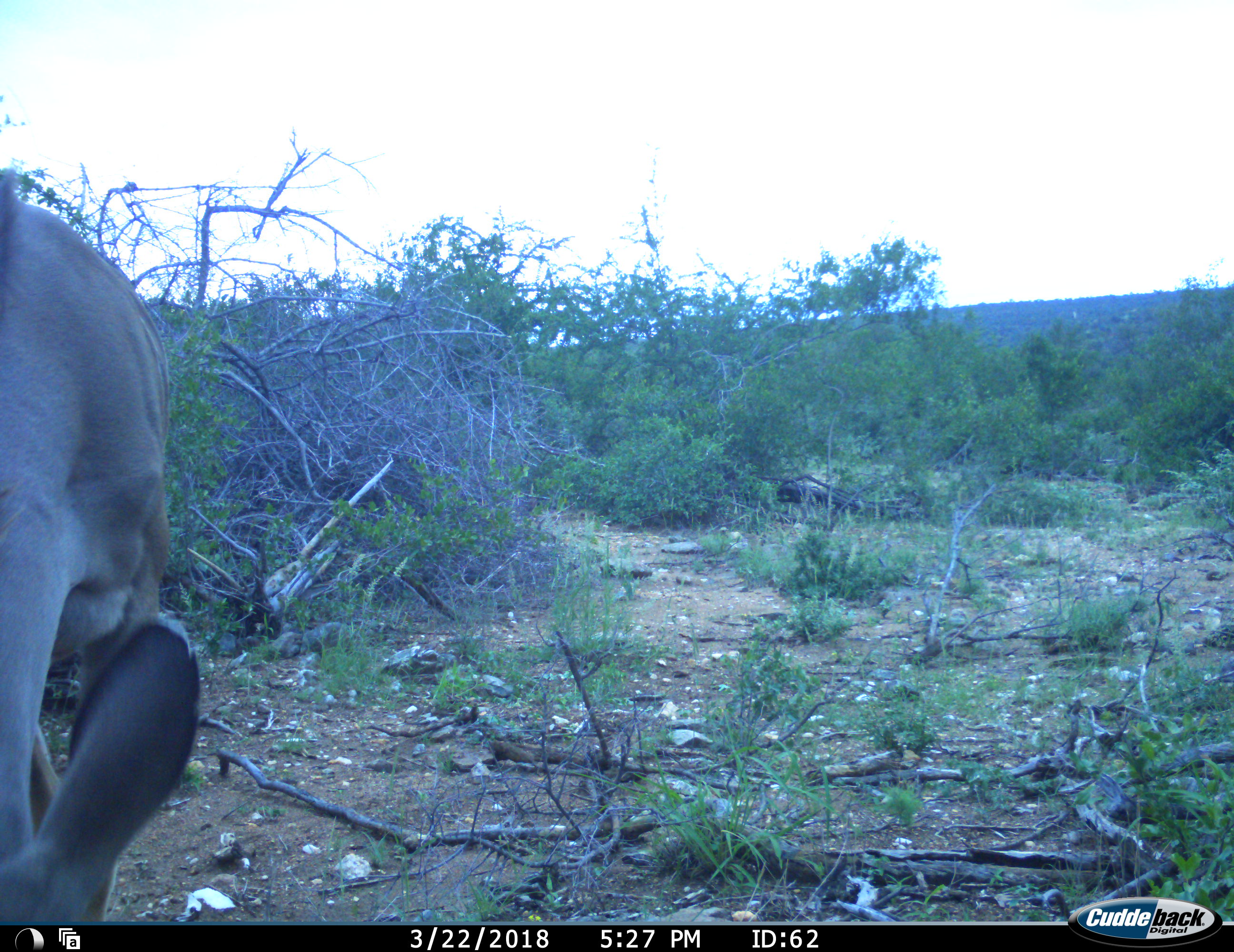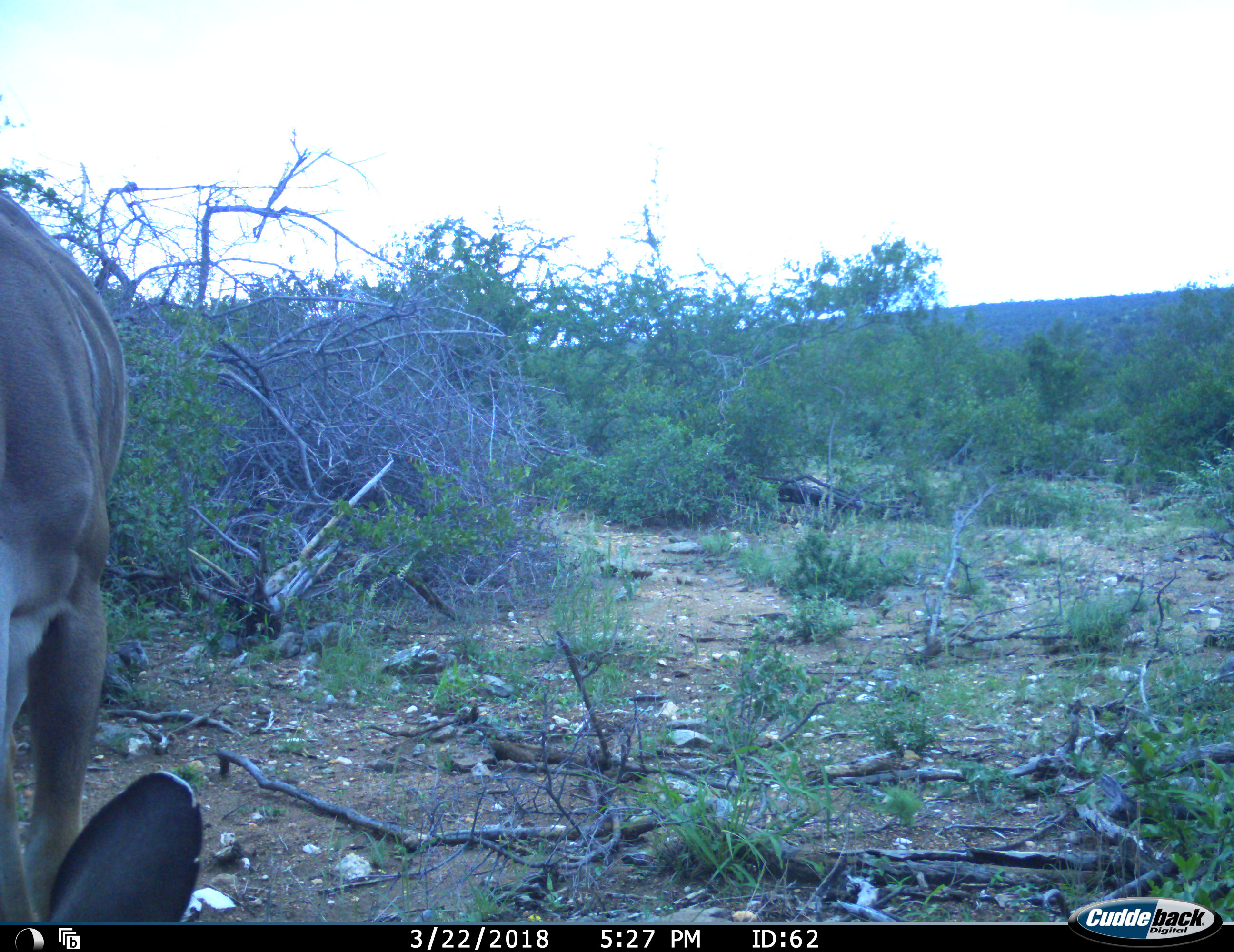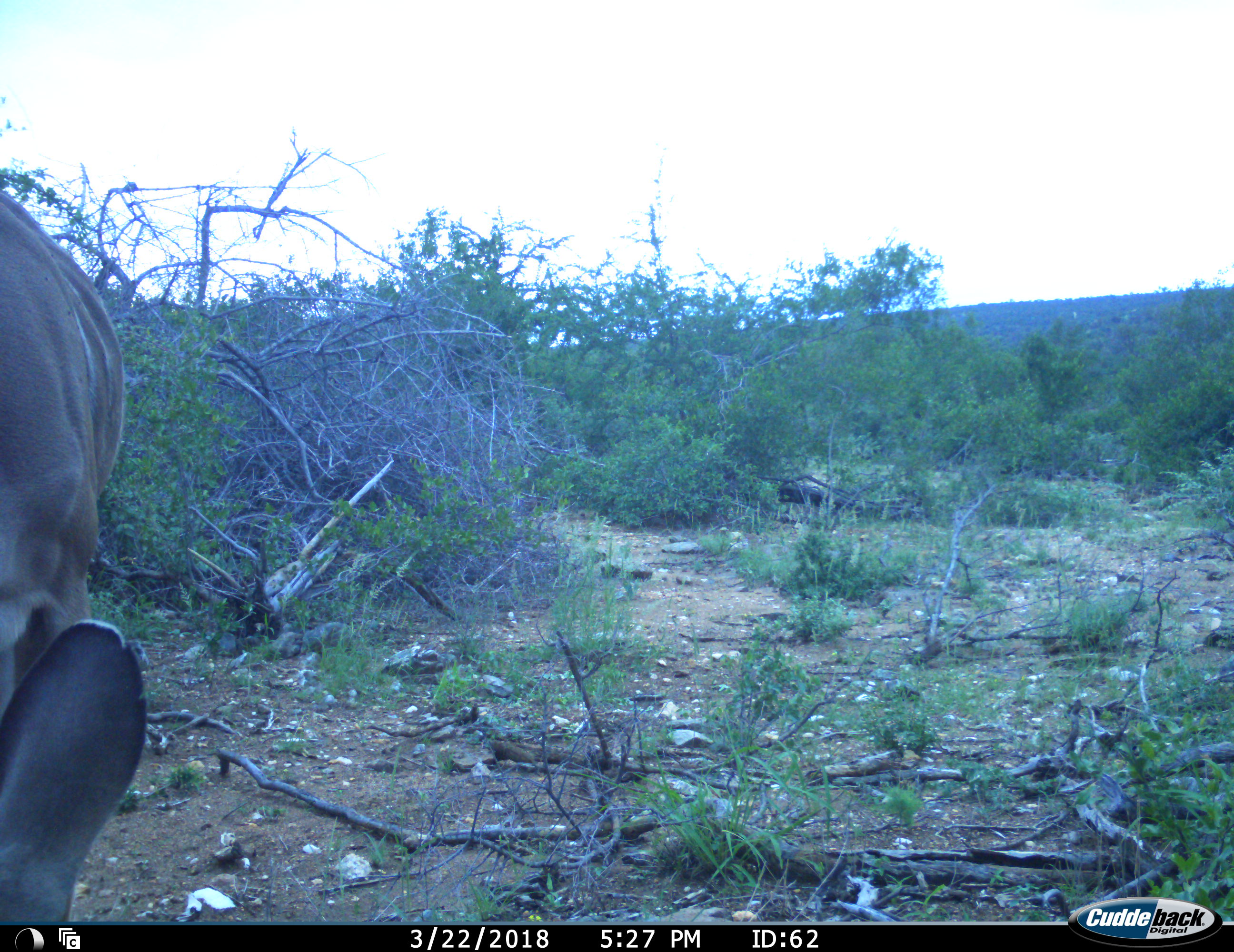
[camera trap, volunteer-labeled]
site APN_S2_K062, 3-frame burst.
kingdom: Animalia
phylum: Chordata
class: Mammalia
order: Artiodactyla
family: Bovidae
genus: Aepyceros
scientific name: Aepyceros melampus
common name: impala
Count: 1.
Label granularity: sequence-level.